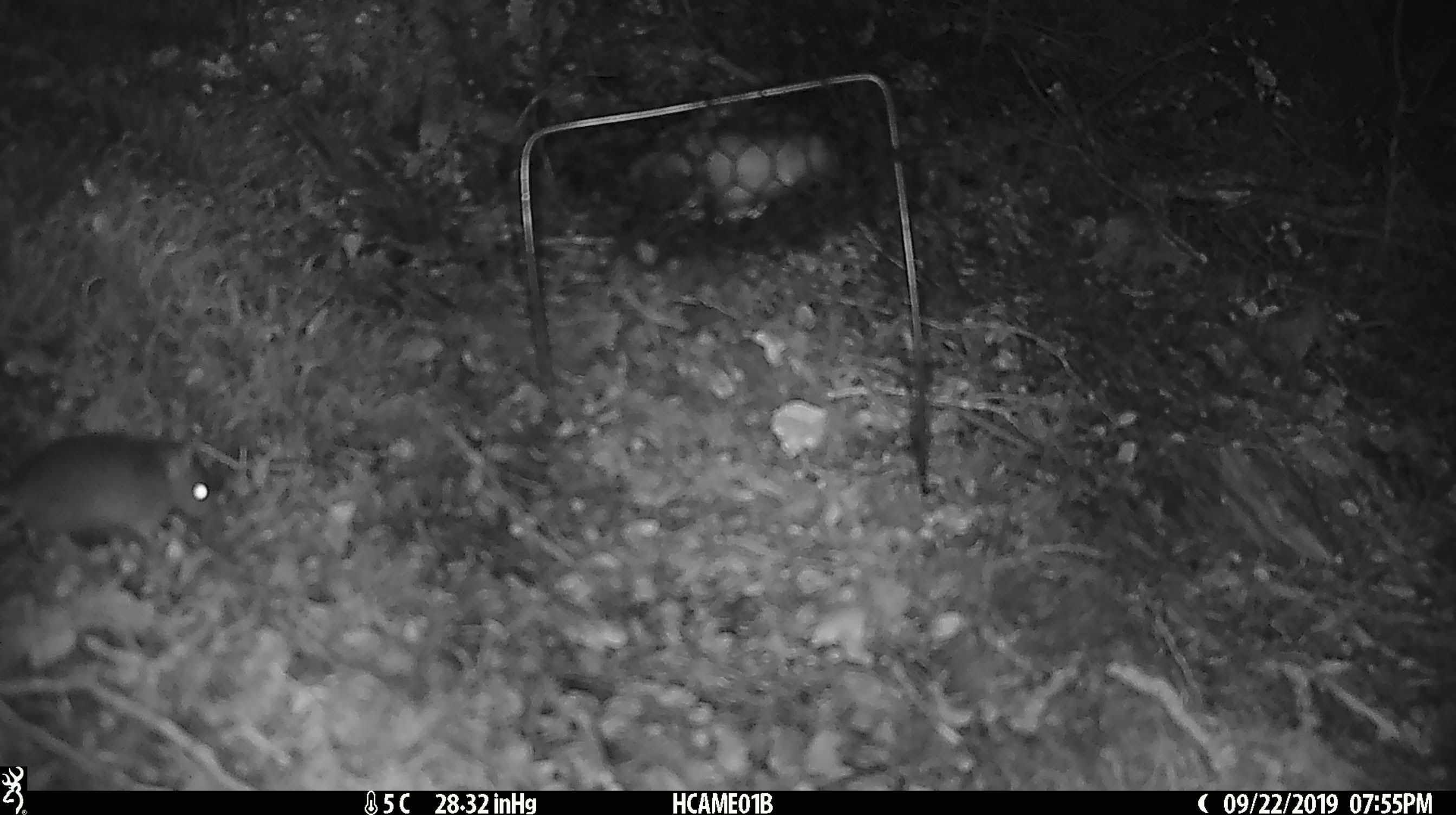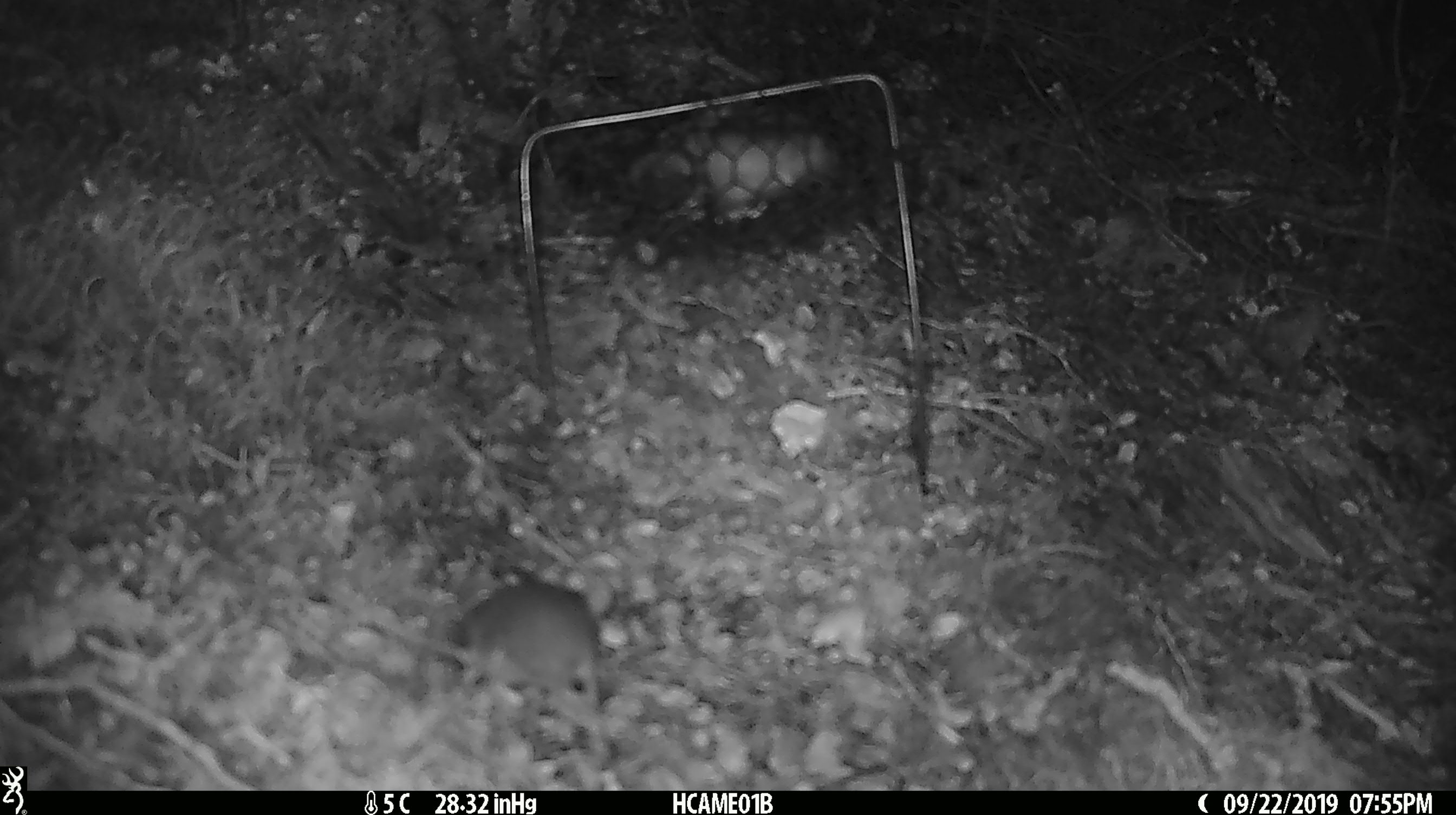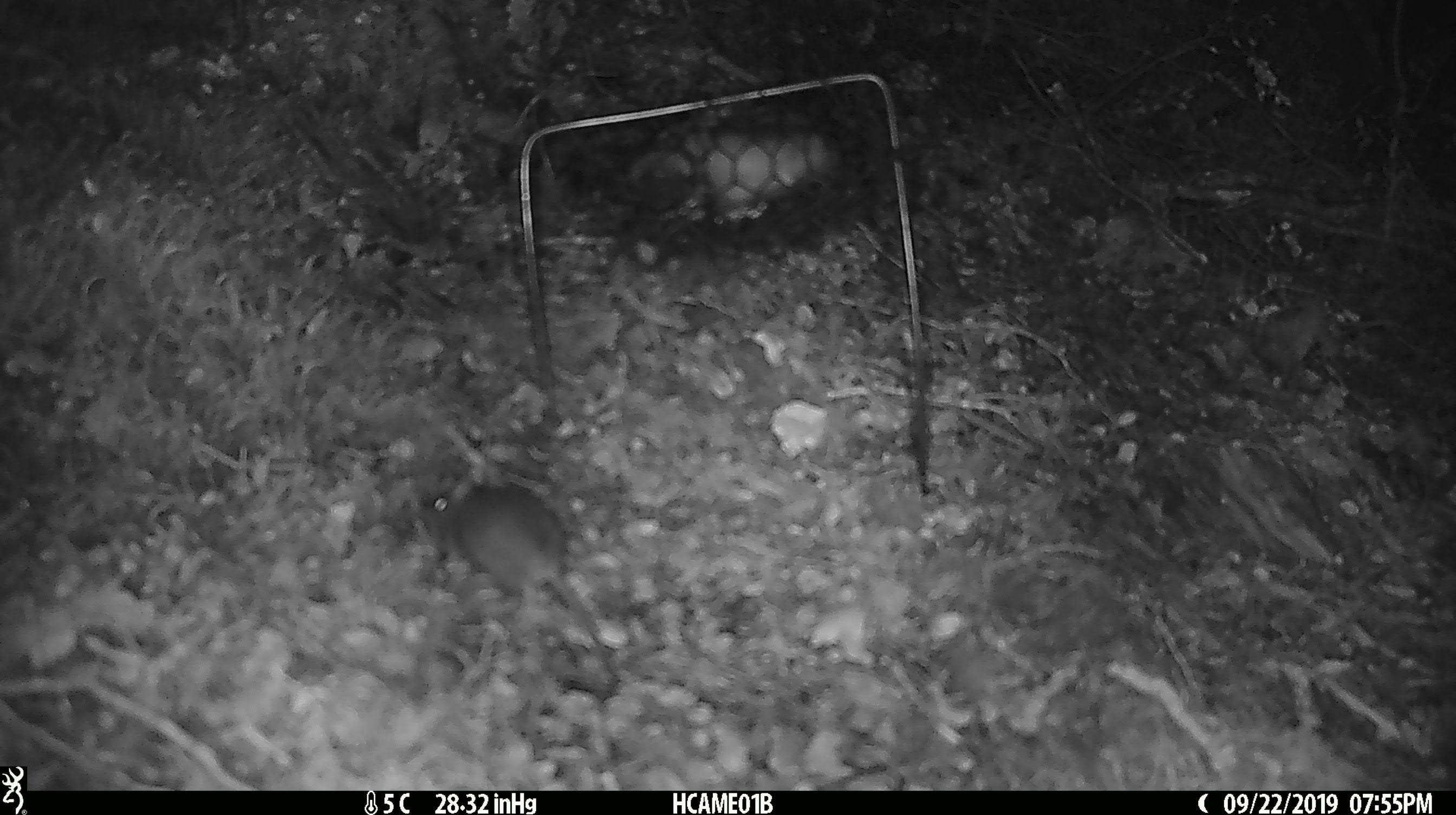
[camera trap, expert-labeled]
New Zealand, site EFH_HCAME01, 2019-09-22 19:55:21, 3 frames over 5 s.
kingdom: Animalia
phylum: Chordata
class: Mammalia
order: Rodentia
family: Muridae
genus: Mus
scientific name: Mus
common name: mouse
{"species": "mouse (Mus)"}